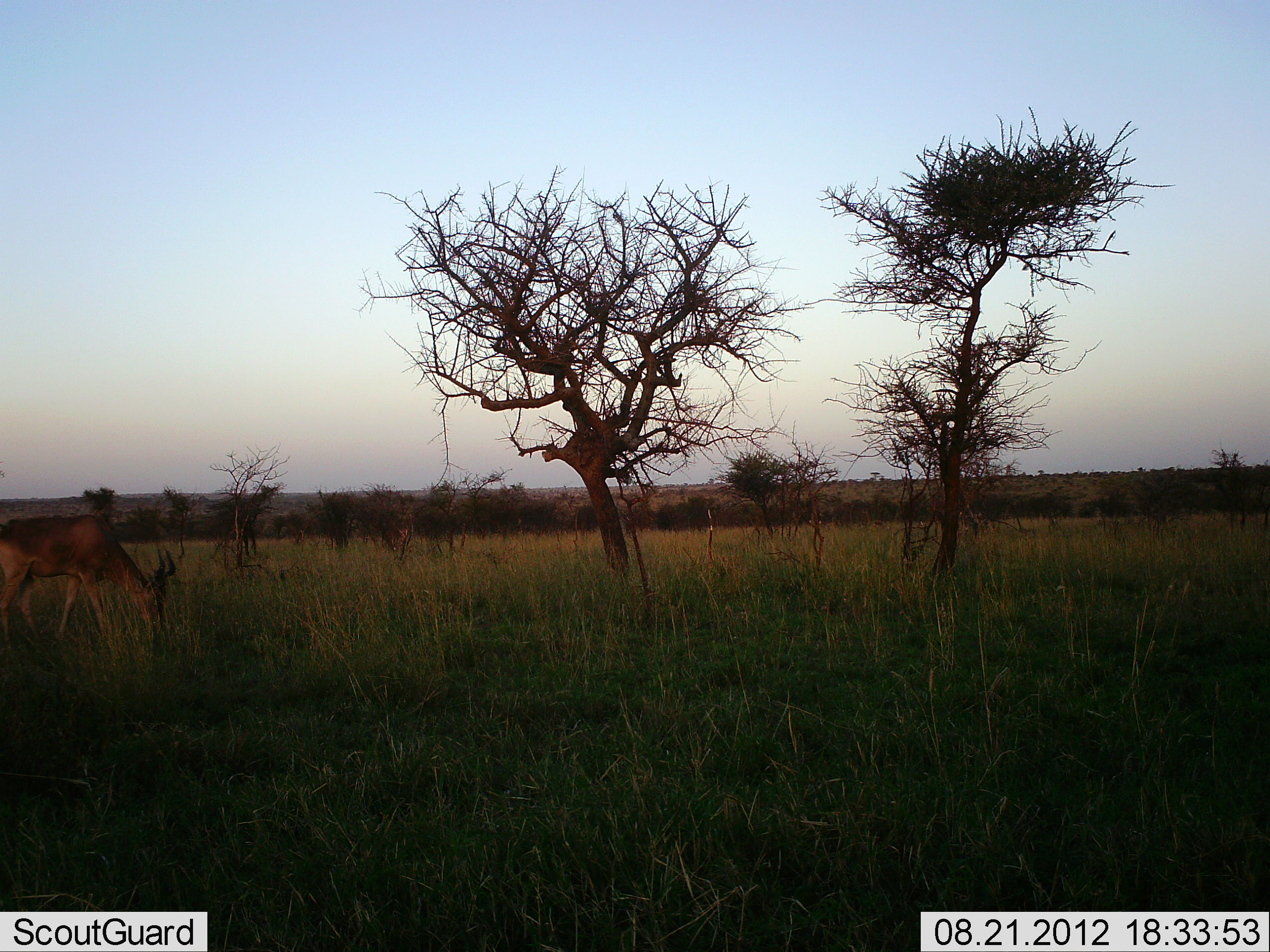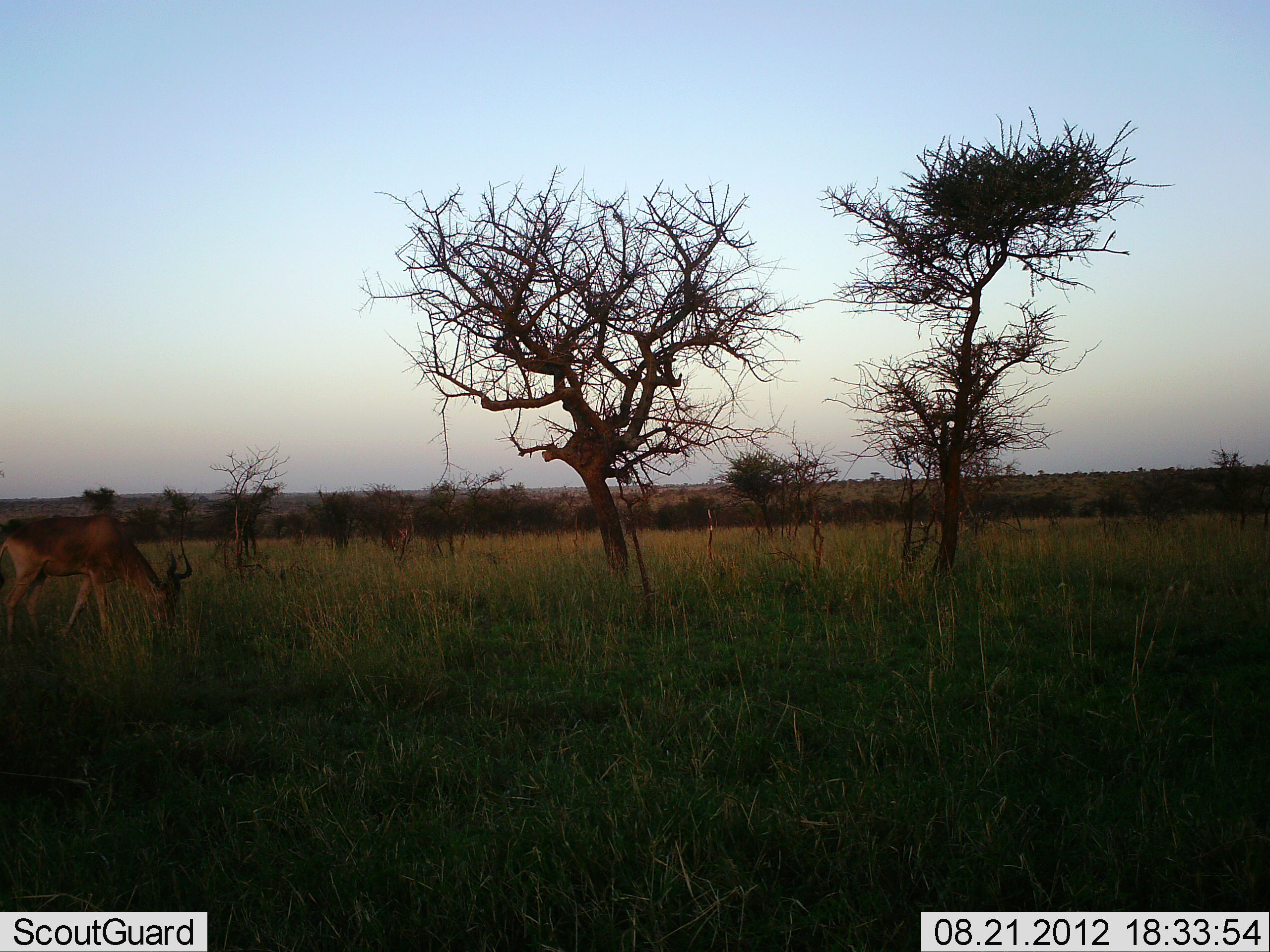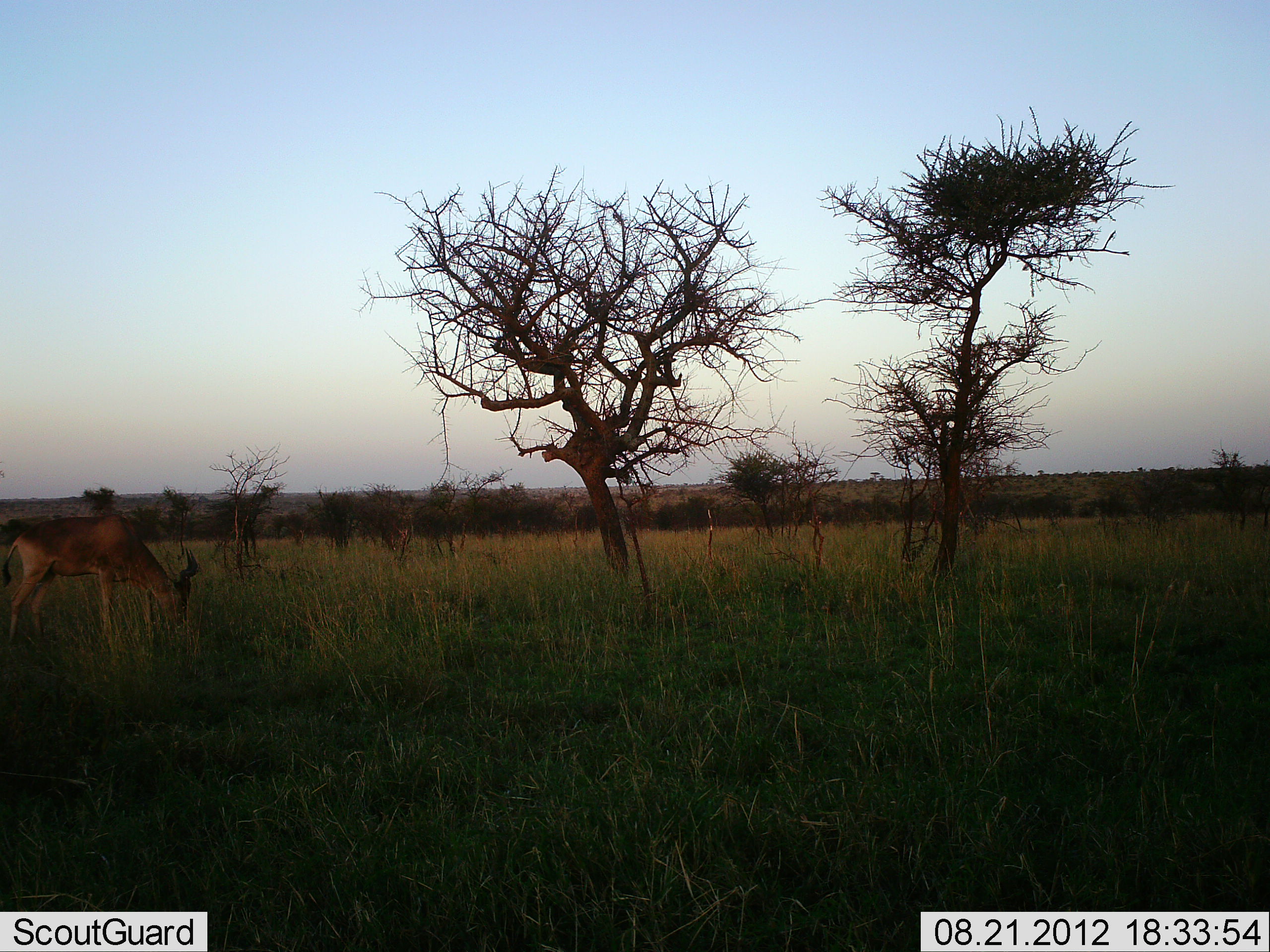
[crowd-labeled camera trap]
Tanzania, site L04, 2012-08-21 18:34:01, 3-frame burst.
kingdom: Animalia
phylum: Chordata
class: Mammalia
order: Artiodactyla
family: Bovidae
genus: Alcelaphus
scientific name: Alcelaphus buselaphus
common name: hartebeest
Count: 1.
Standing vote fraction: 20%.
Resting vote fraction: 0%.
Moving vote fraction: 20%.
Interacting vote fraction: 0%.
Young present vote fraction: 0%.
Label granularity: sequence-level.